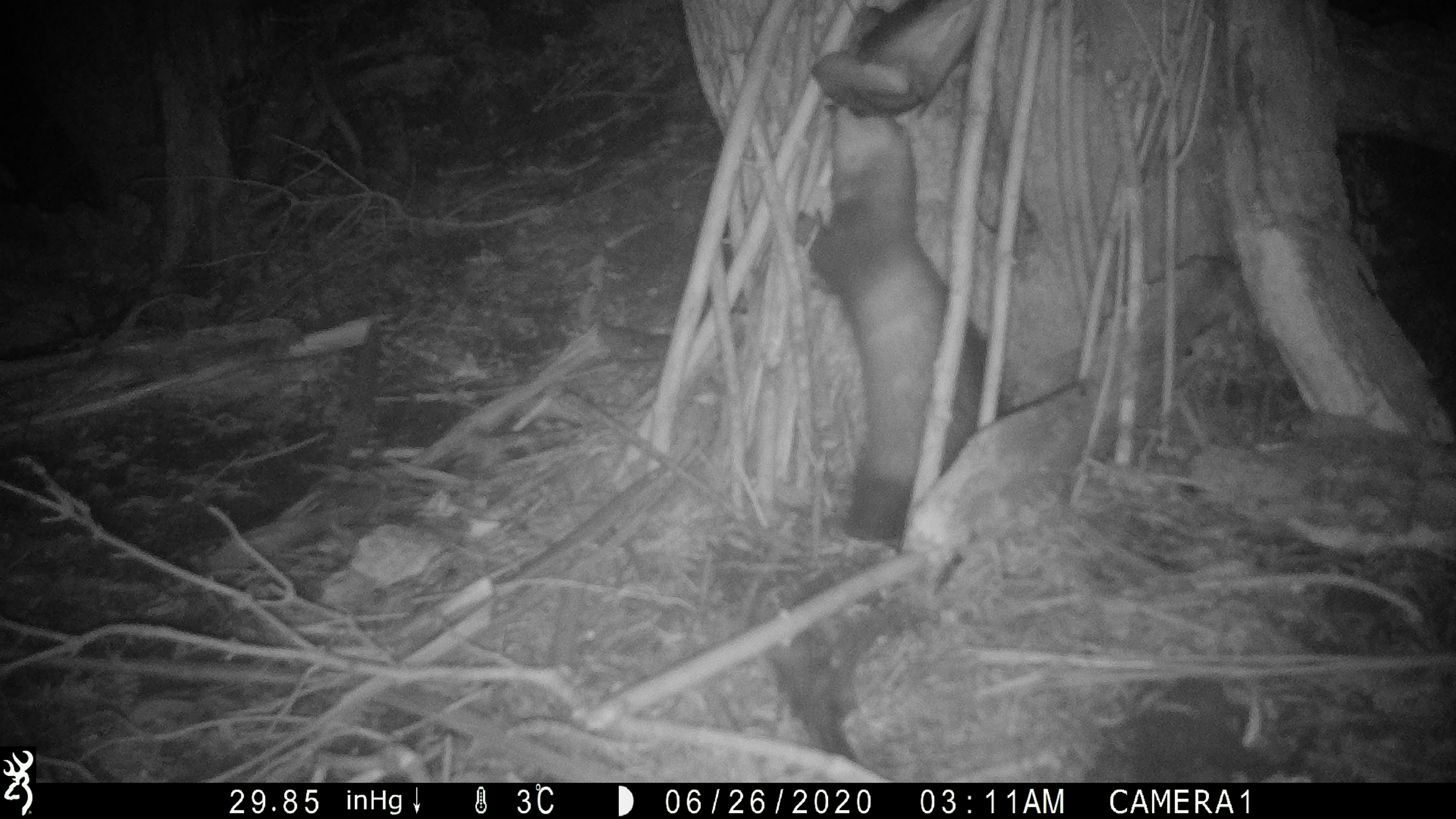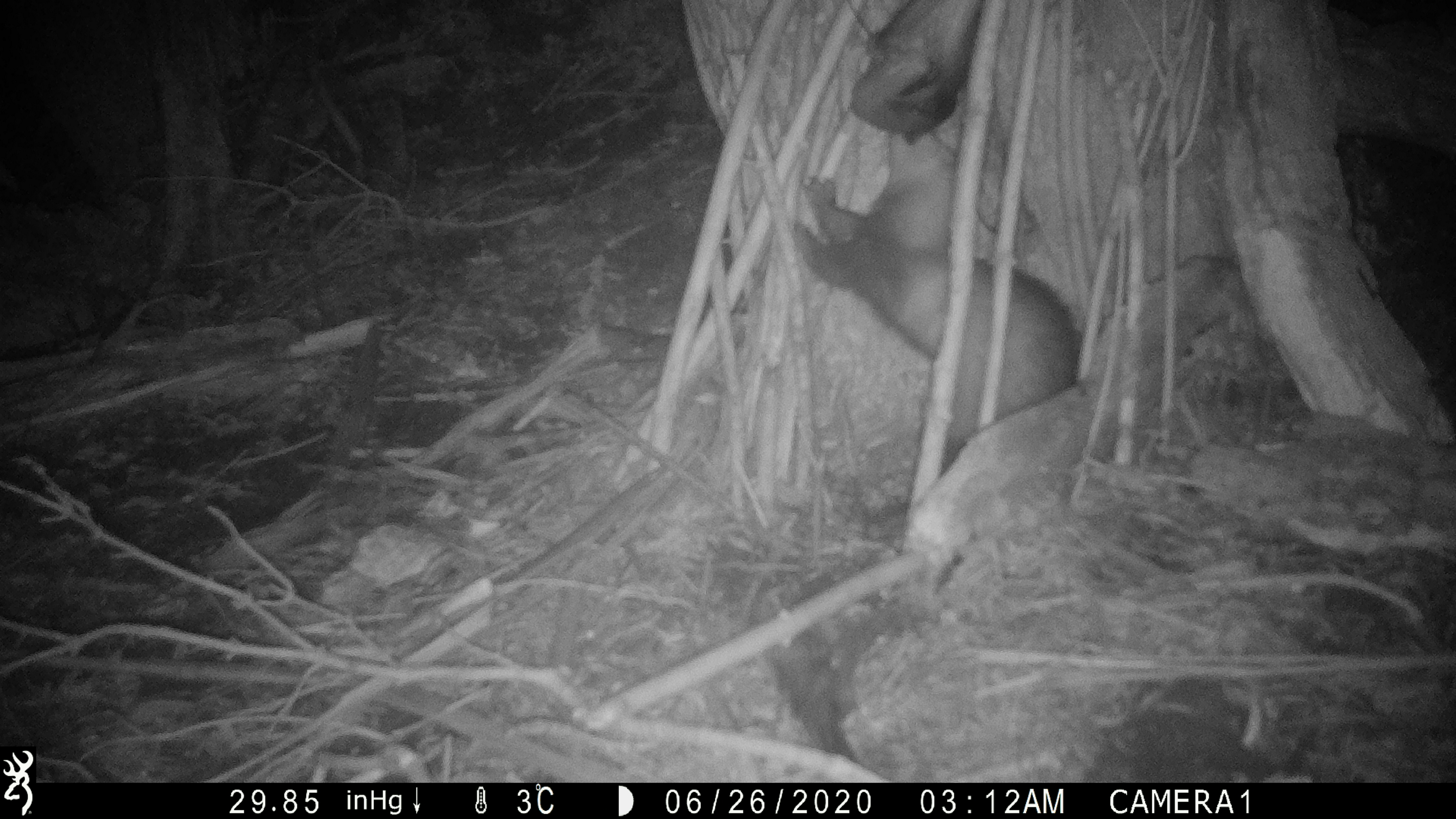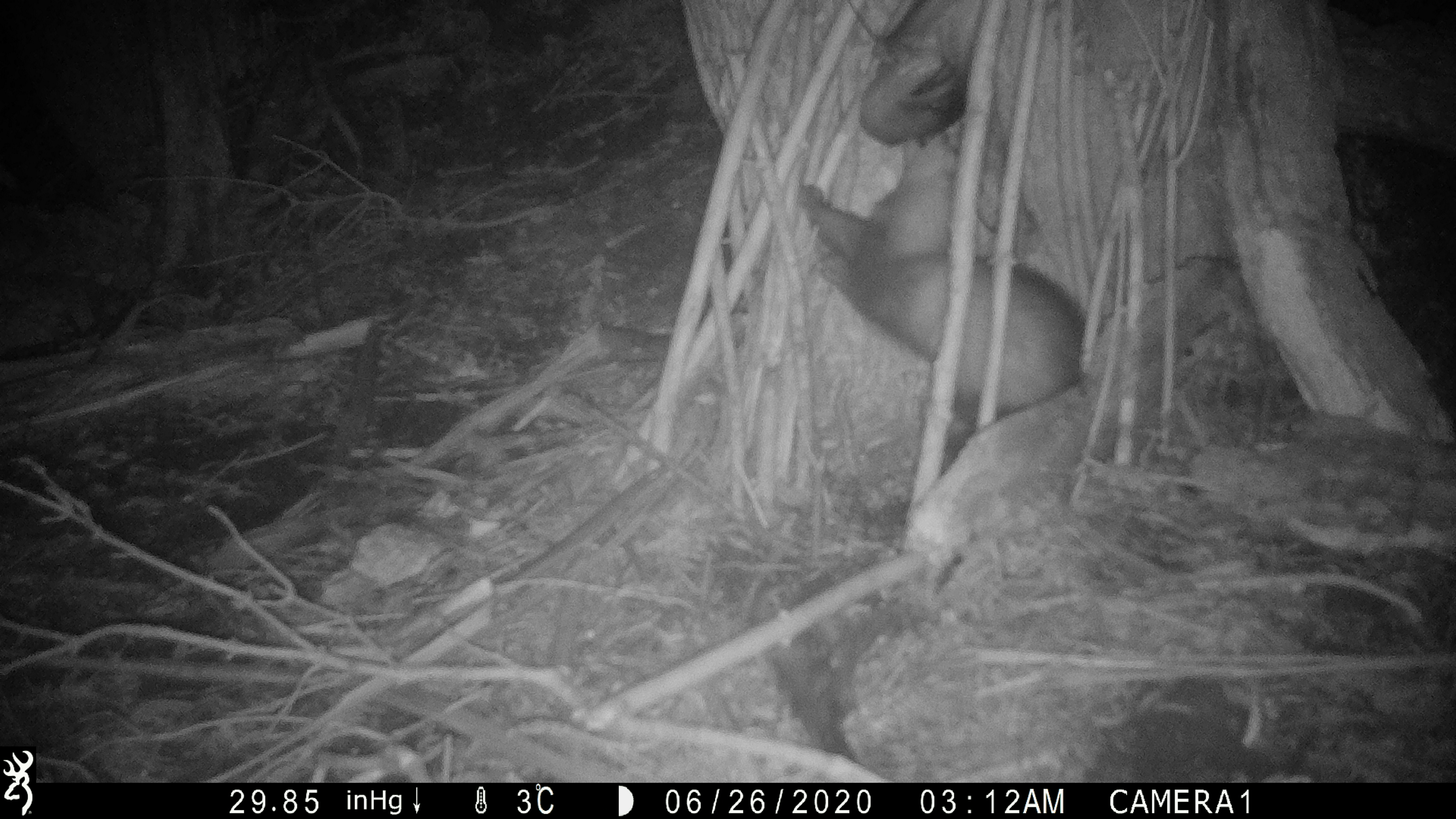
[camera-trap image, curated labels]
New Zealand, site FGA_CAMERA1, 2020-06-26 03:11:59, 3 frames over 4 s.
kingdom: Animalia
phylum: Chordata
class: Mammalia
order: Carnivora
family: Mustelidae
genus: Mustela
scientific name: Mustela furo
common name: ferret